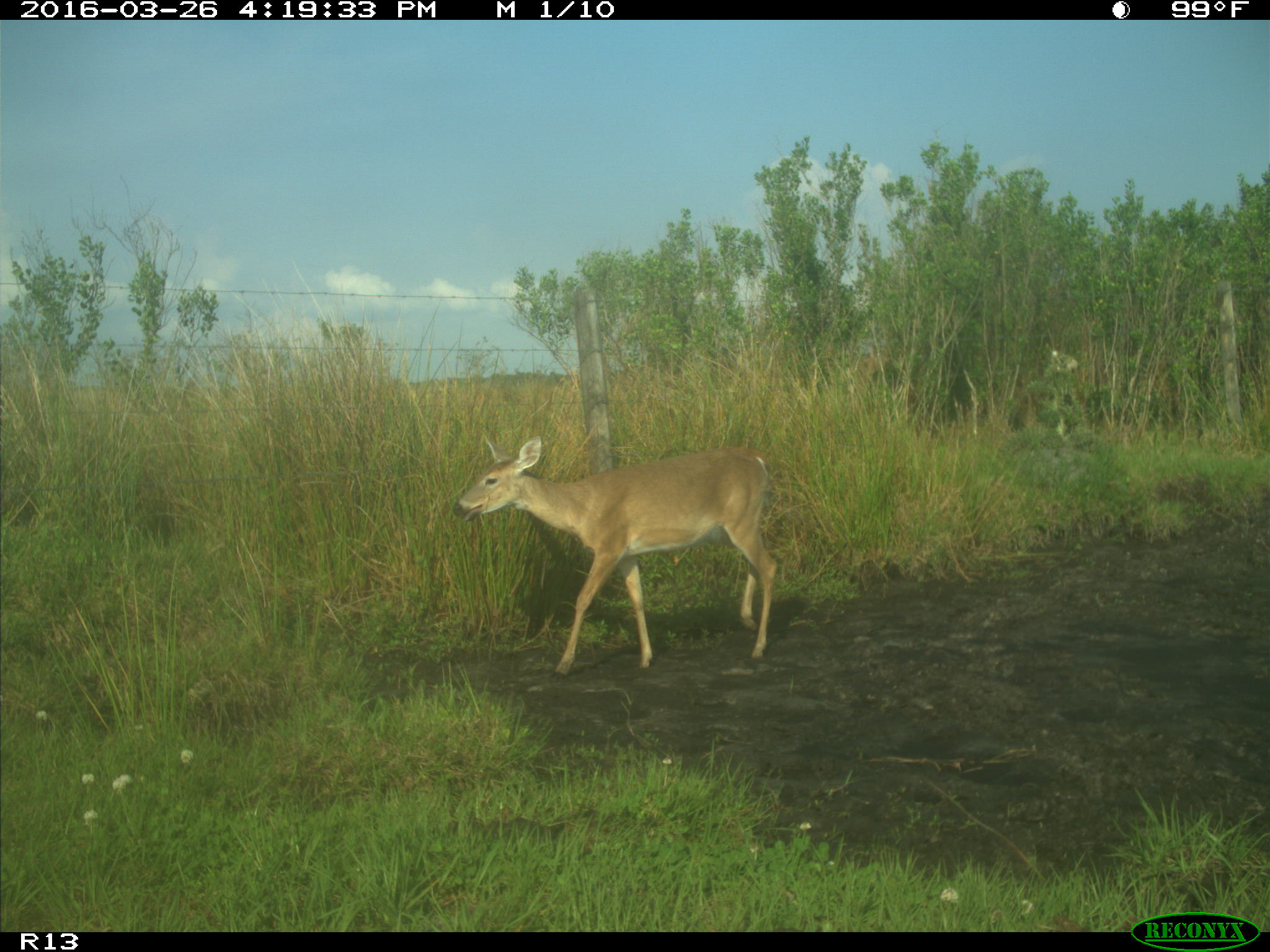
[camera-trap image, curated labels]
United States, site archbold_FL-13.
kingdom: Animalia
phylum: Chordata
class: Mammalia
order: Artiodactyla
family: Cervidae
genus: Odocoileus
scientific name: Odocoileus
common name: deer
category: unidentified deer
Unidentified deer (deer) (Odocoileus).